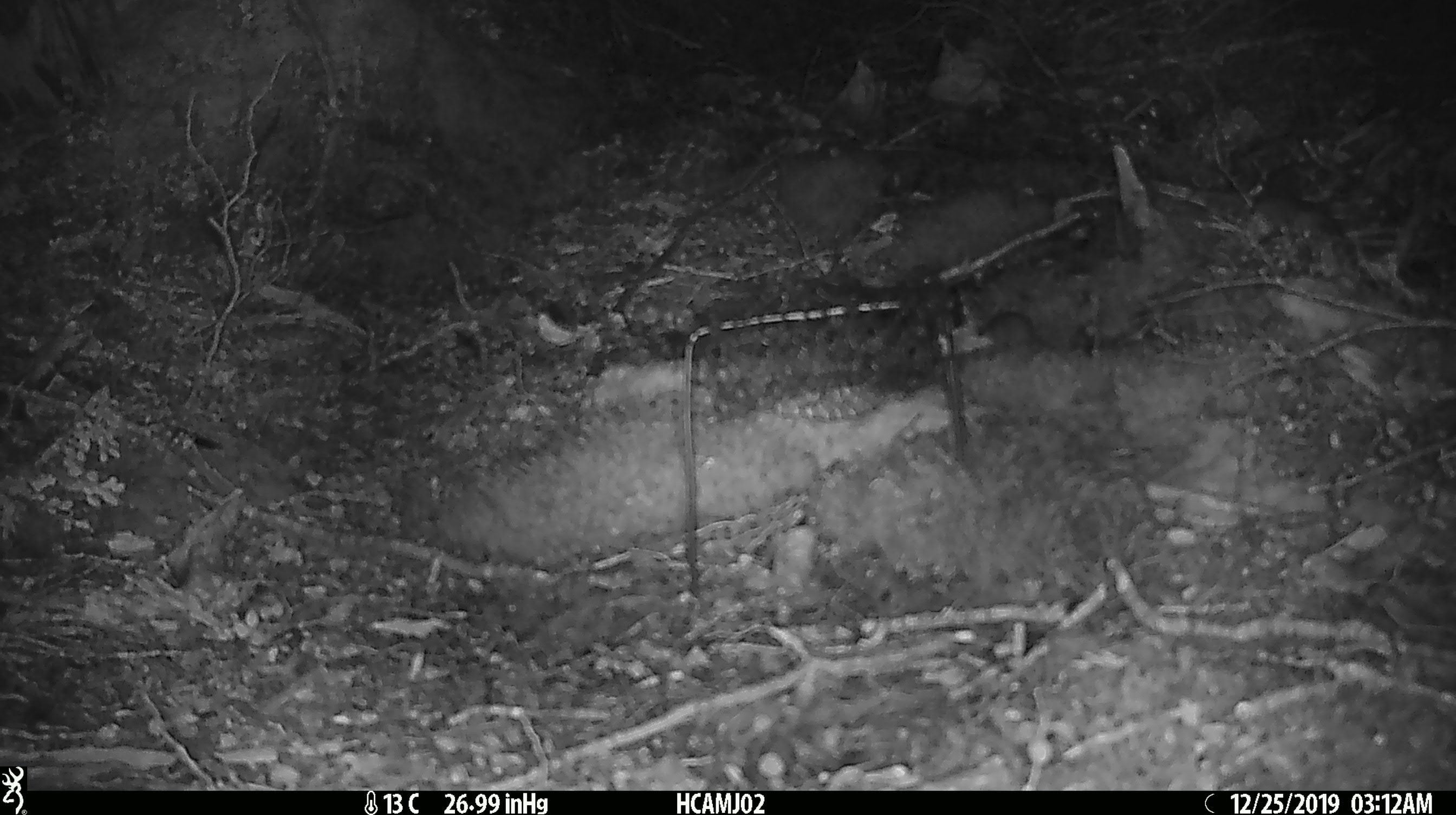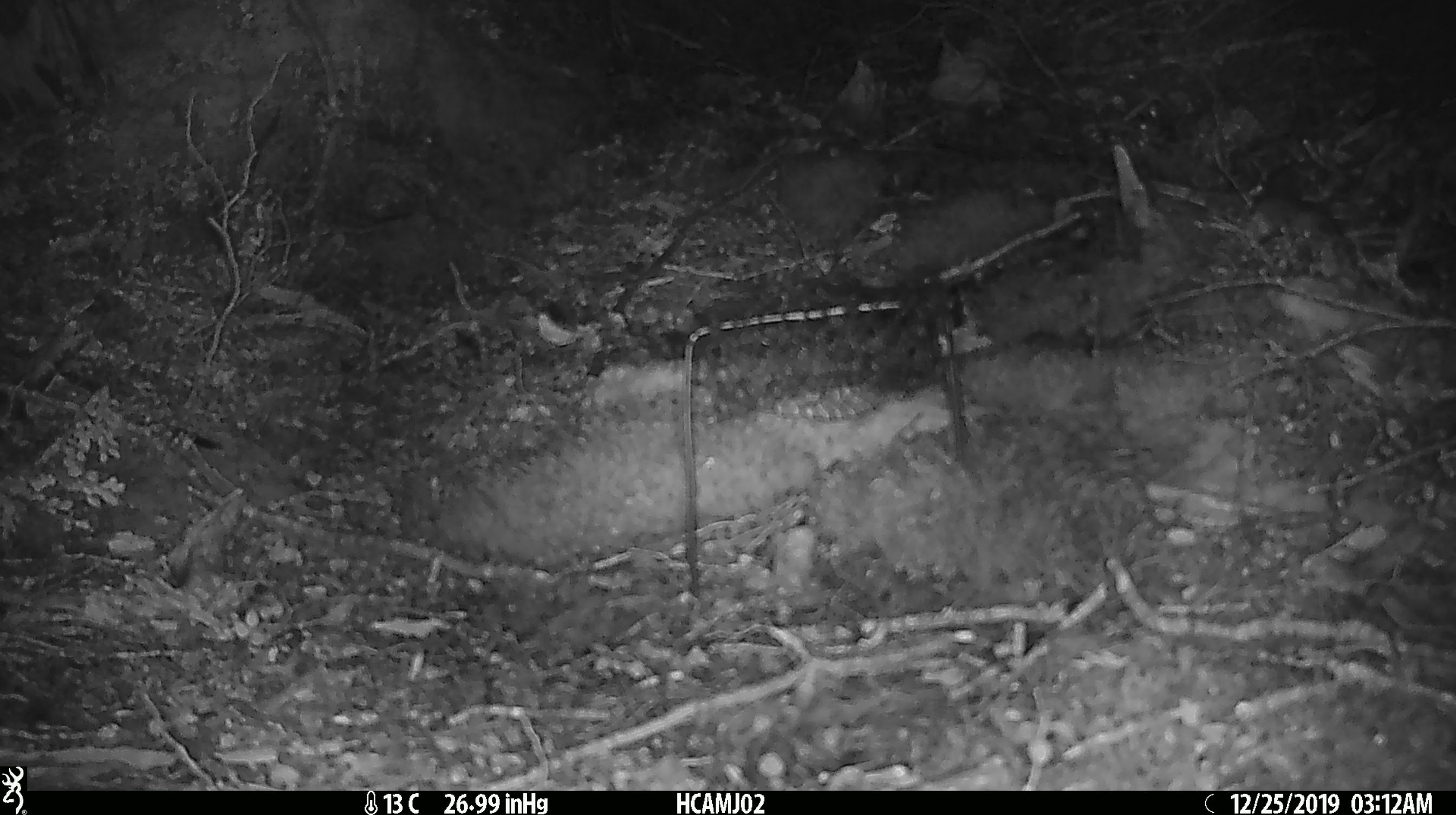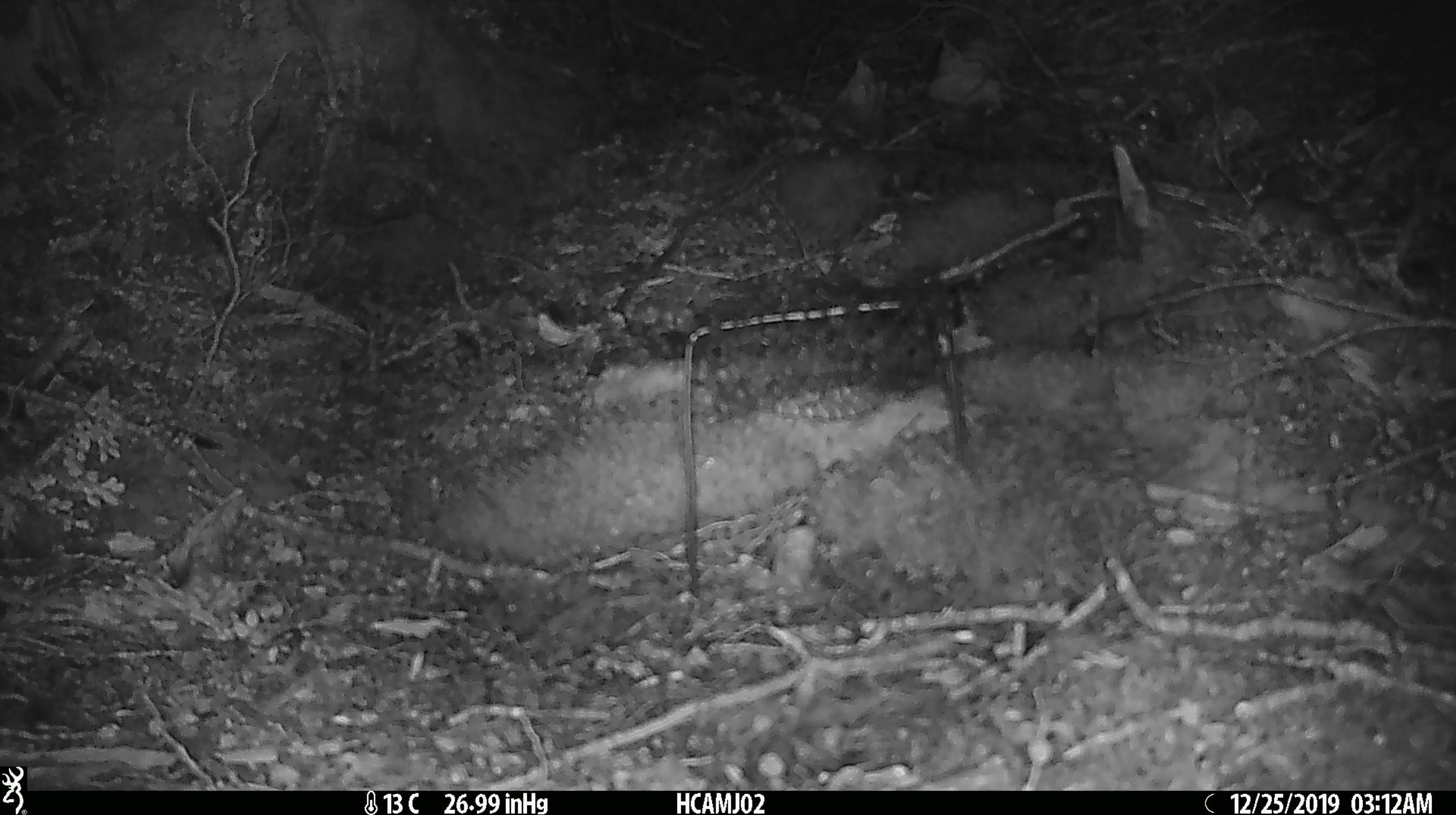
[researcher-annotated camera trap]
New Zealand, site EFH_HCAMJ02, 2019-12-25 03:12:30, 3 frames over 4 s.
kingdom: Animalia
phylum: Chordata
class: Mammalia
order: Rodentia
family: Muridae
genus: Mus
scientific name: Mus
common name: mouse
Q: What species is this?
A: Mouse (Mus).